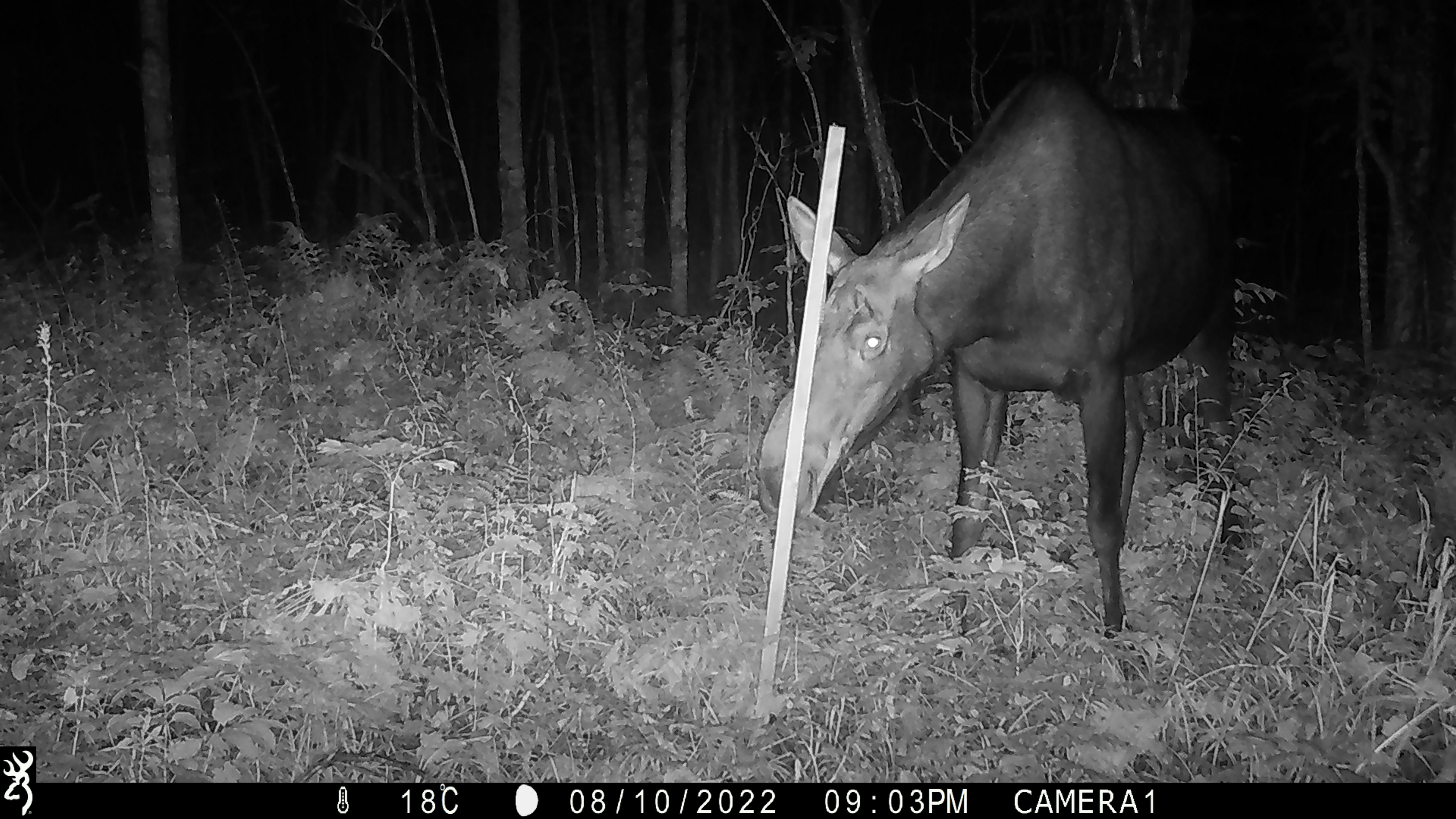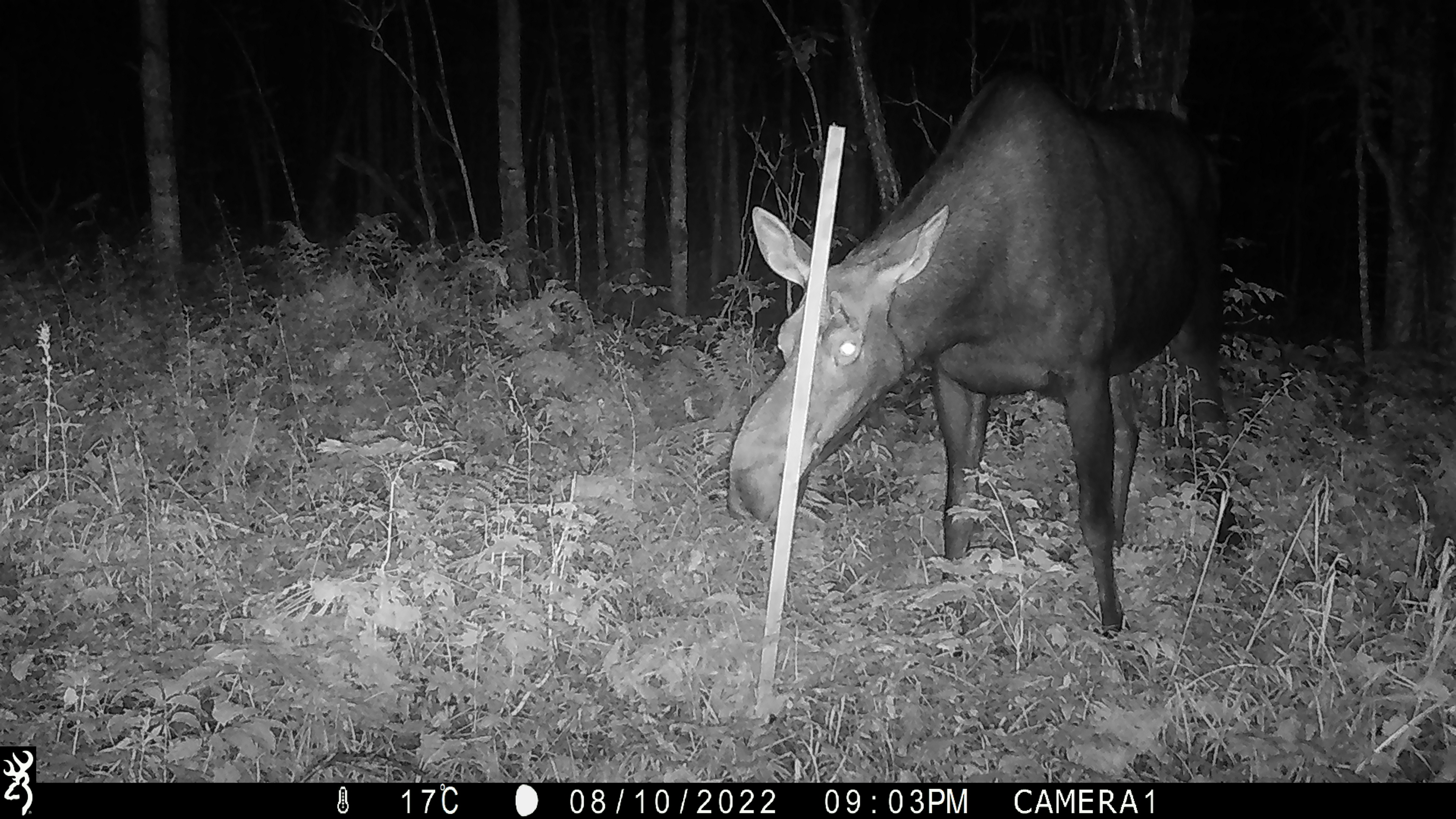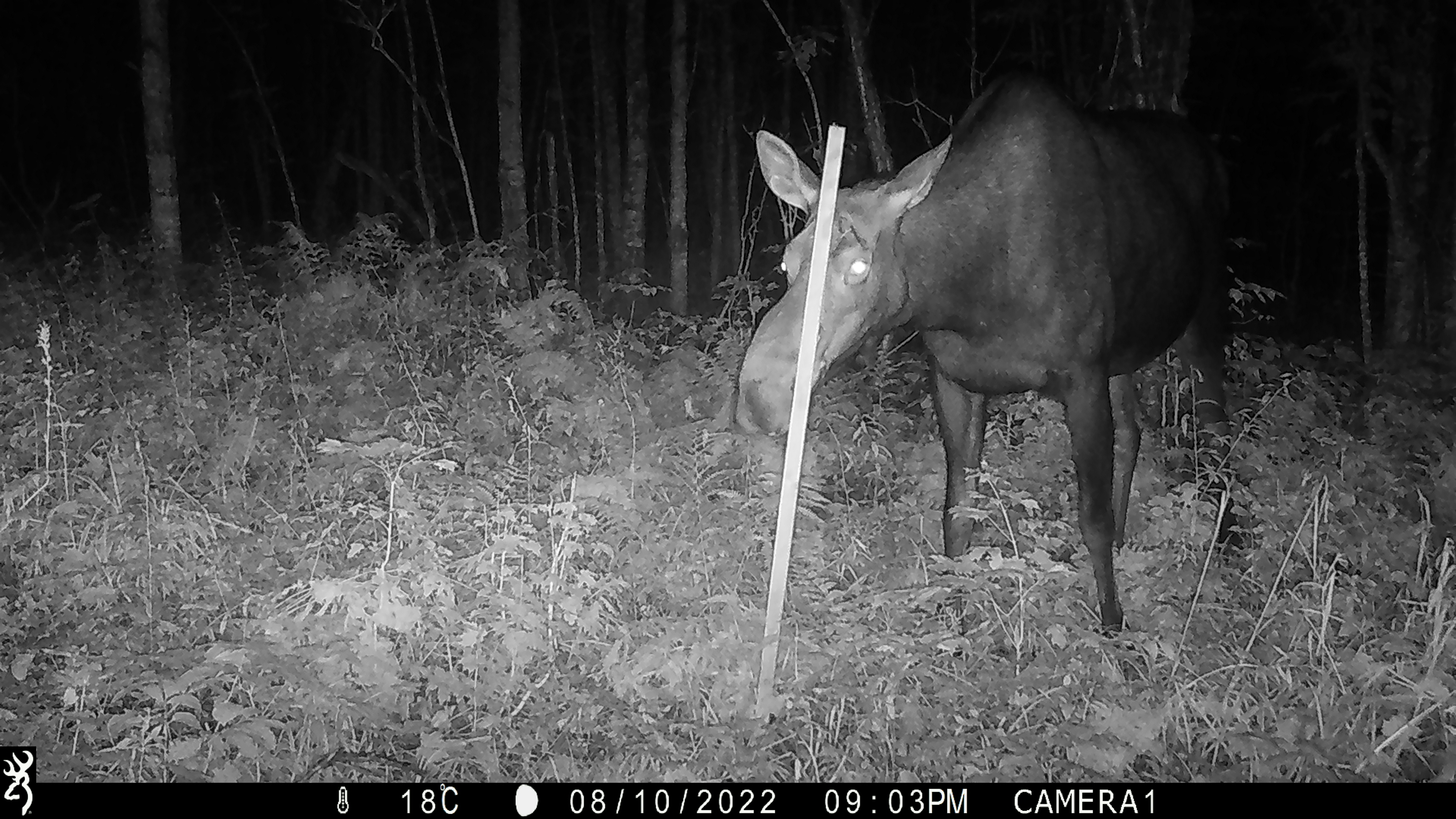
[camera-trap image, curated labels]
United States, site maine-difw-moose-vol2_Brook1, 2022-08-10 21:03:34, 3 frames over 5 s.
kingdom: Animalia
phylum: Chordata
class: Mammalia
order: Artiodactyla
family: Cervidae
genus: Alces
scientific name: Alces alces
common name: moose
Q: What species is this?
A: Moose (Alces alces).